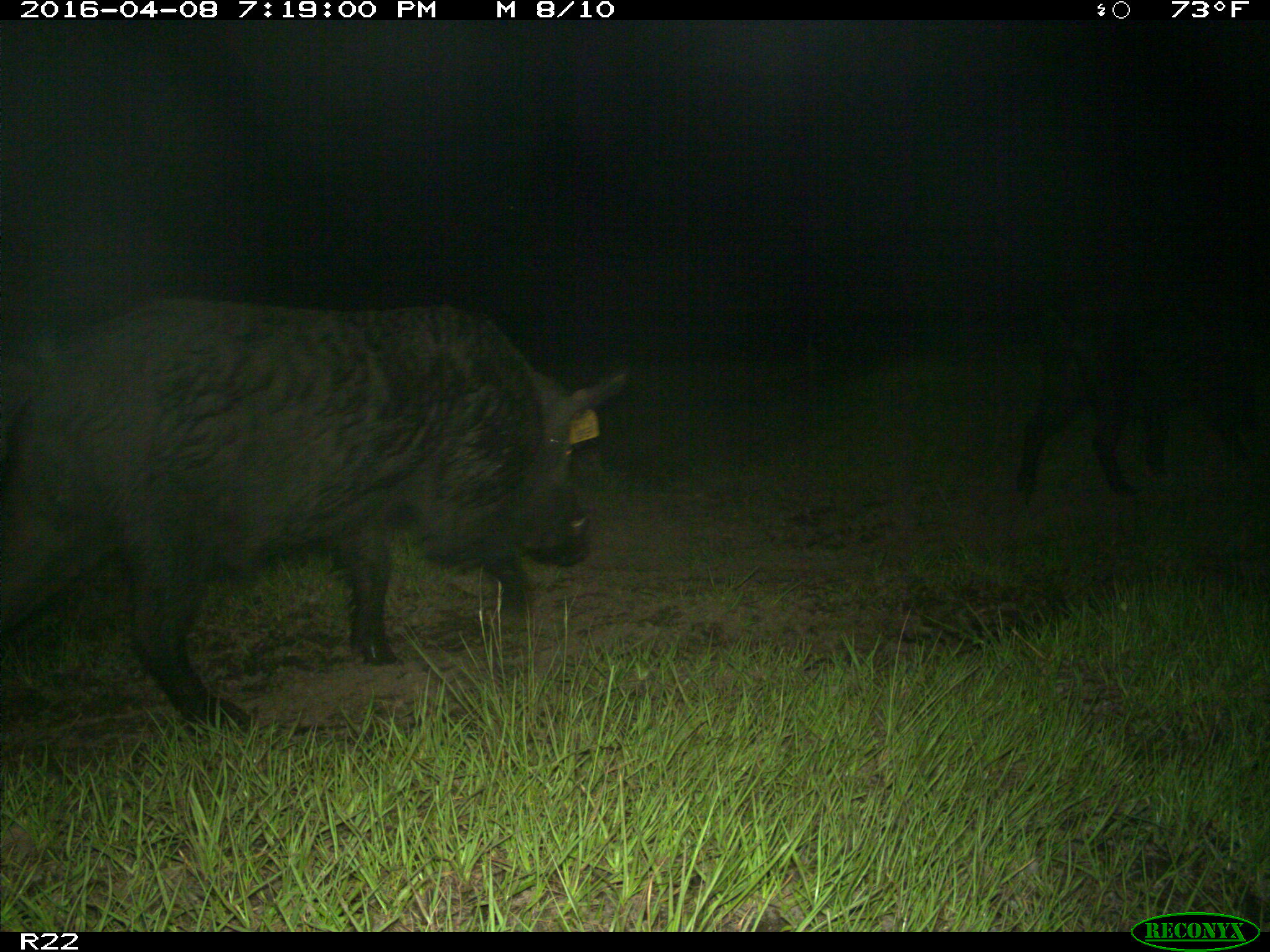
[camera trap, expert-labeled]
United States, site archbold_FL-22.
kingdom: Animalia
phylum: Chordata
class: Mammalia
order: Artiodactyla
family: Suidae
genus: Sus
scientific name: Sus scrofa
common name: wild boar